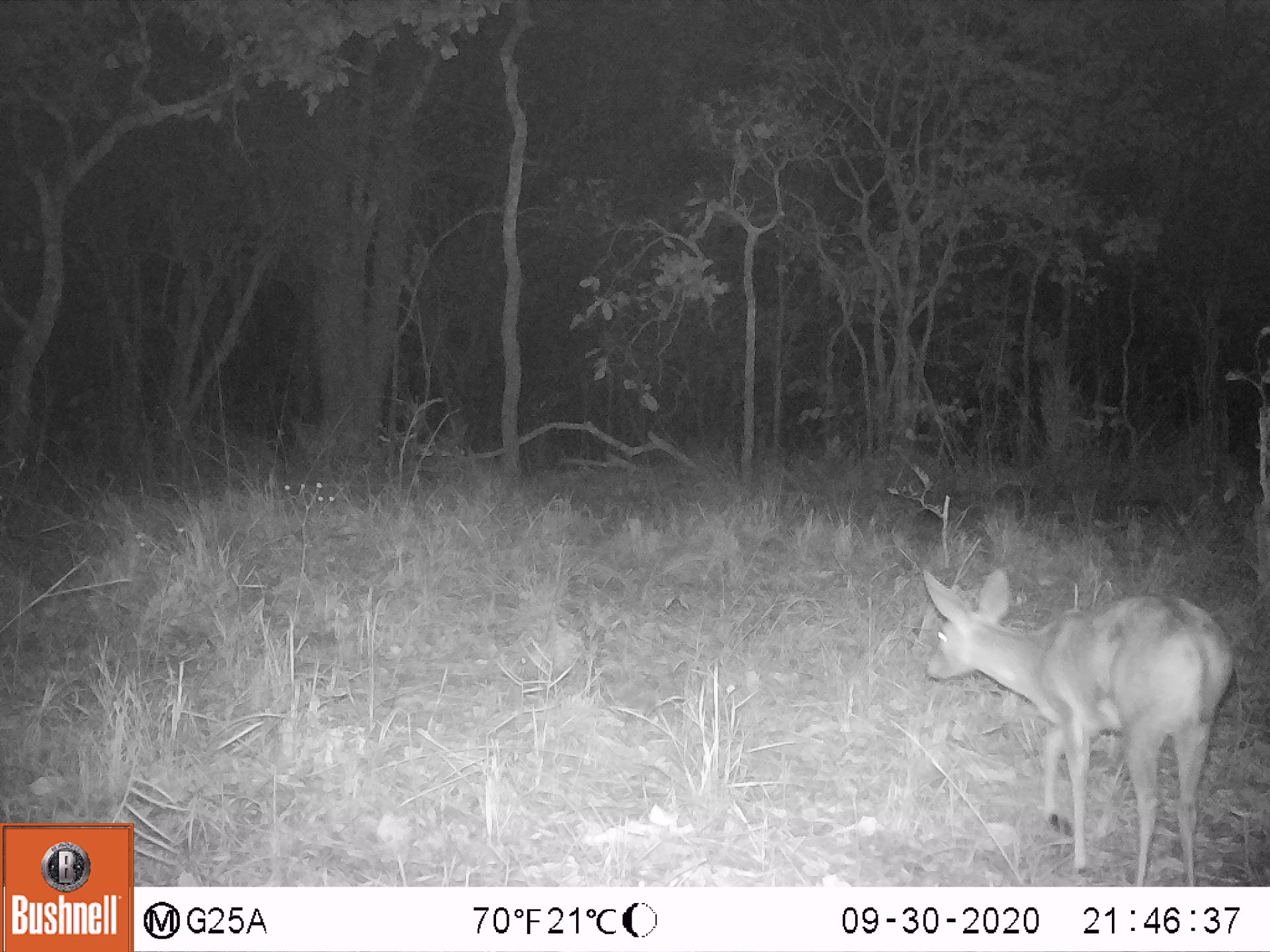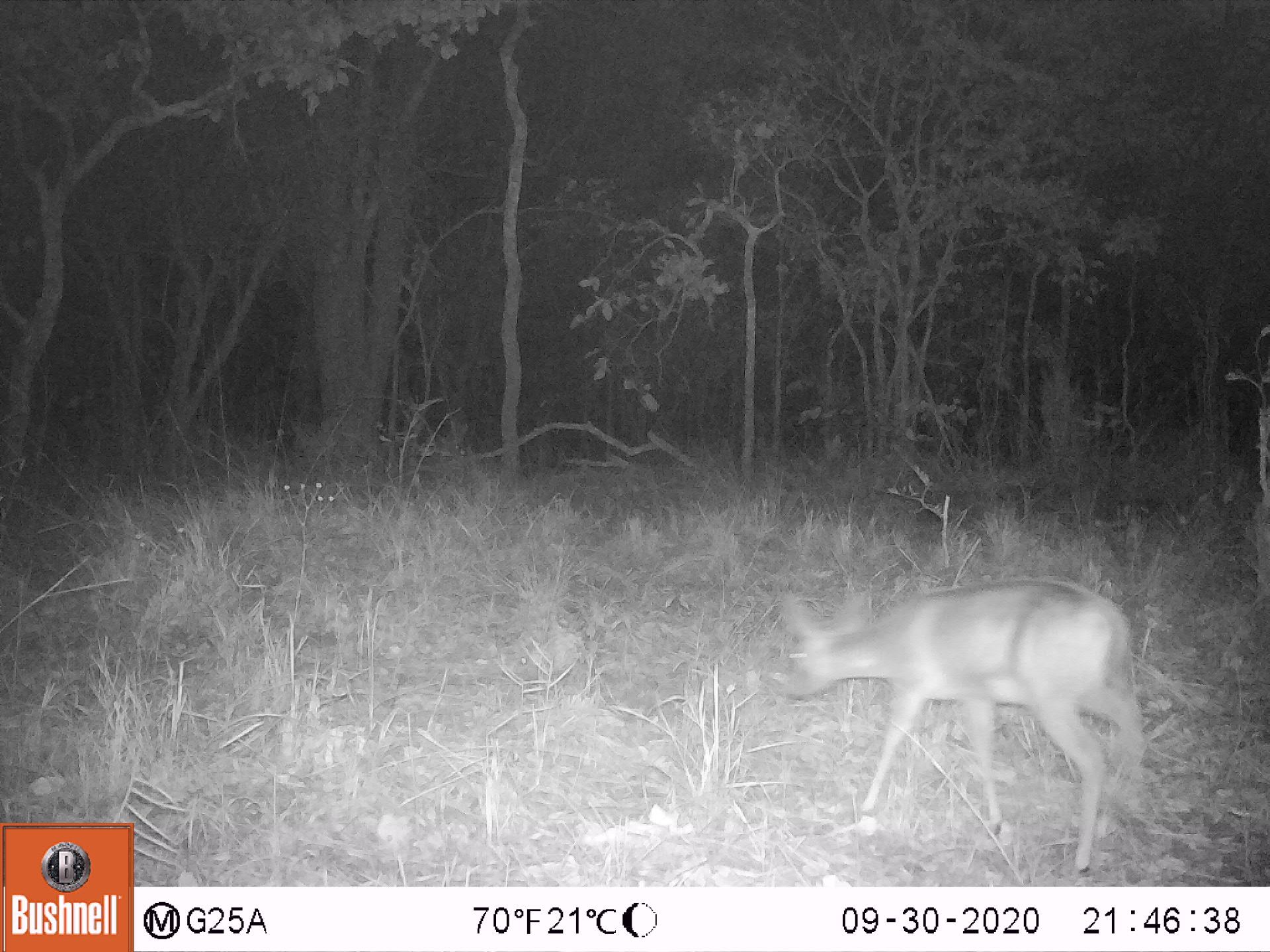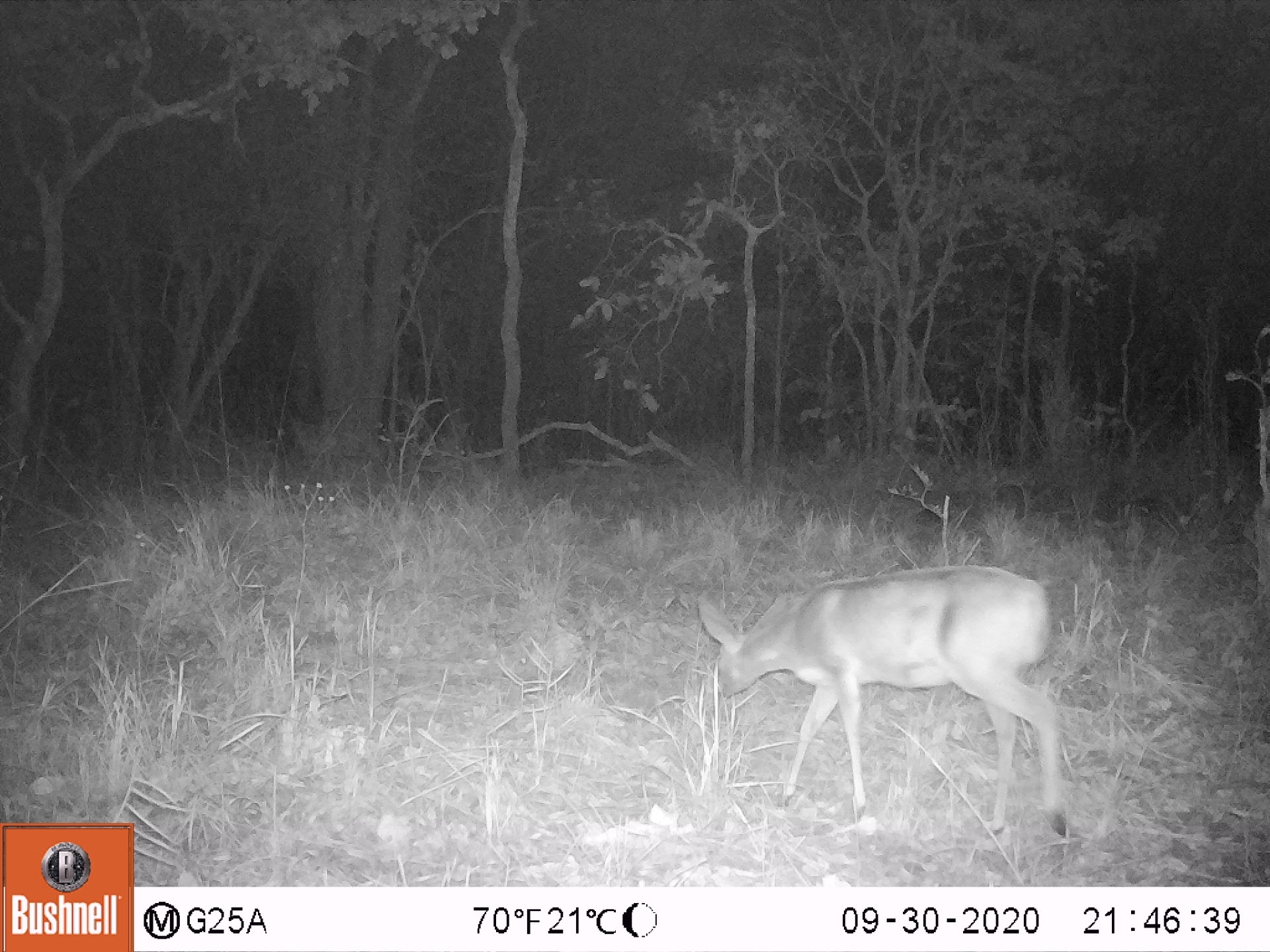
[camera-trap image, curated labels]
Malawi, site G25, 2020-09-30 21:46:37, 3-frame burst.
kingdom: Animalia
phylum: Chordata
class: Mammalia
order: Artiodactyla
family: Bovidae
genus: Sylvicapra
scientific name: Sylvicapra grimmia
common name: common duiker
Common duiker (Sylvicapra grimmia), count 1.